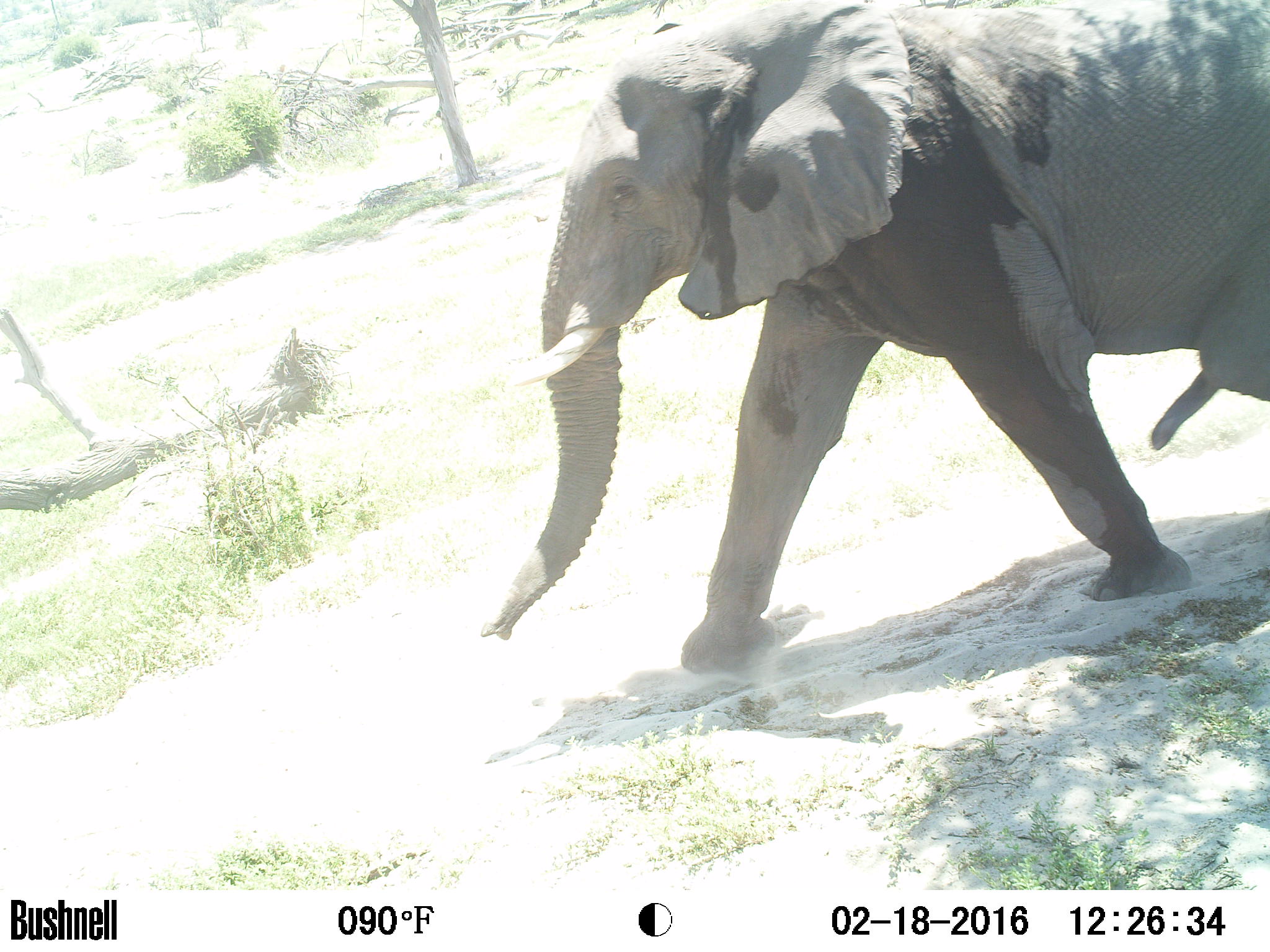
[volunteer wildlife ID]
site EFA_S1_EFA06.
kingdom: Animalia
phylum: Chordata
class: Mammalia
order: Proboscidea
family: Elephantidae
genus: Loxodonta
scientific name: Loxodonta africana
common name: african bush elephant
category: elephant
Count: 1.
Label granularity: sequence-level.